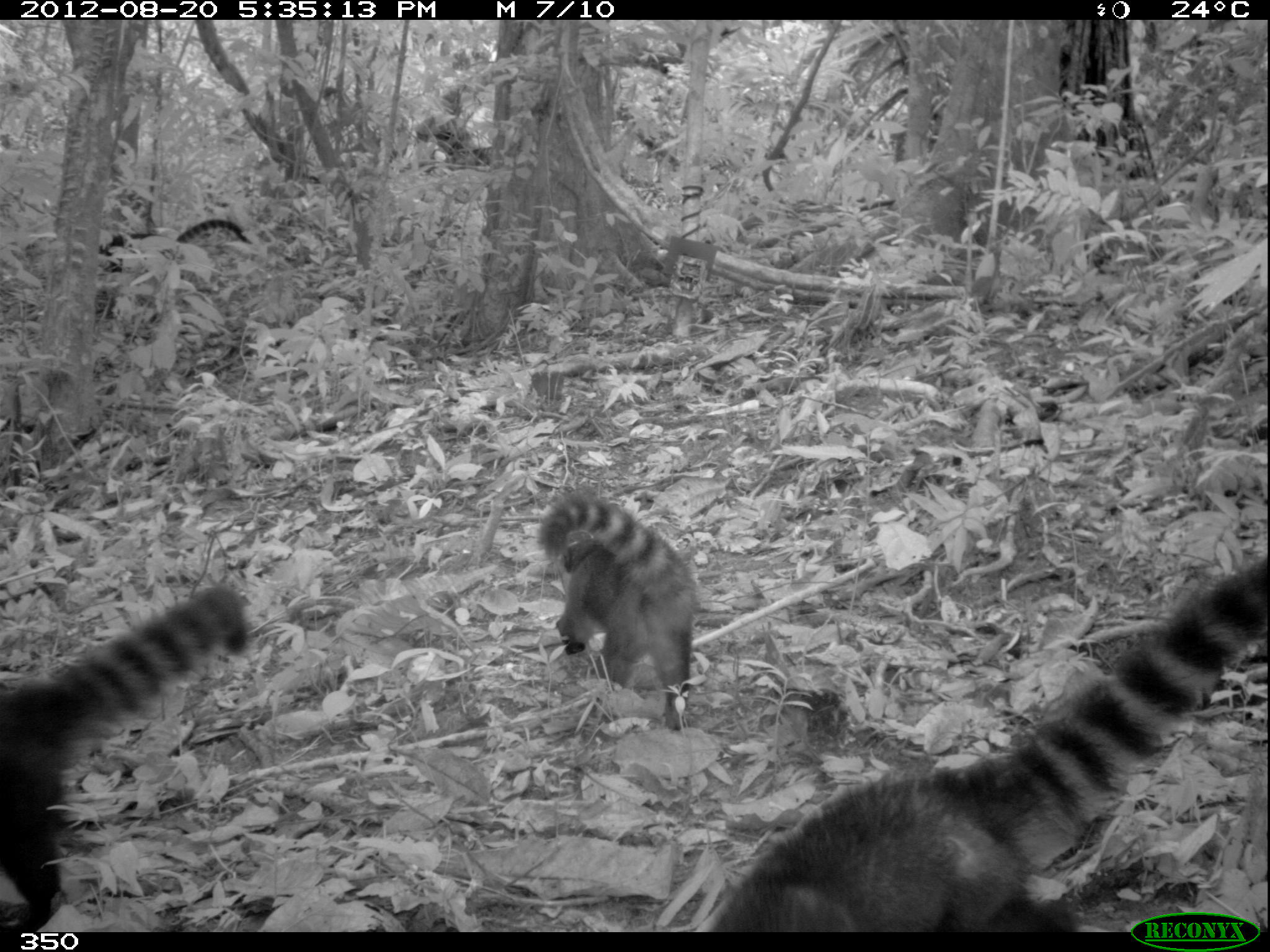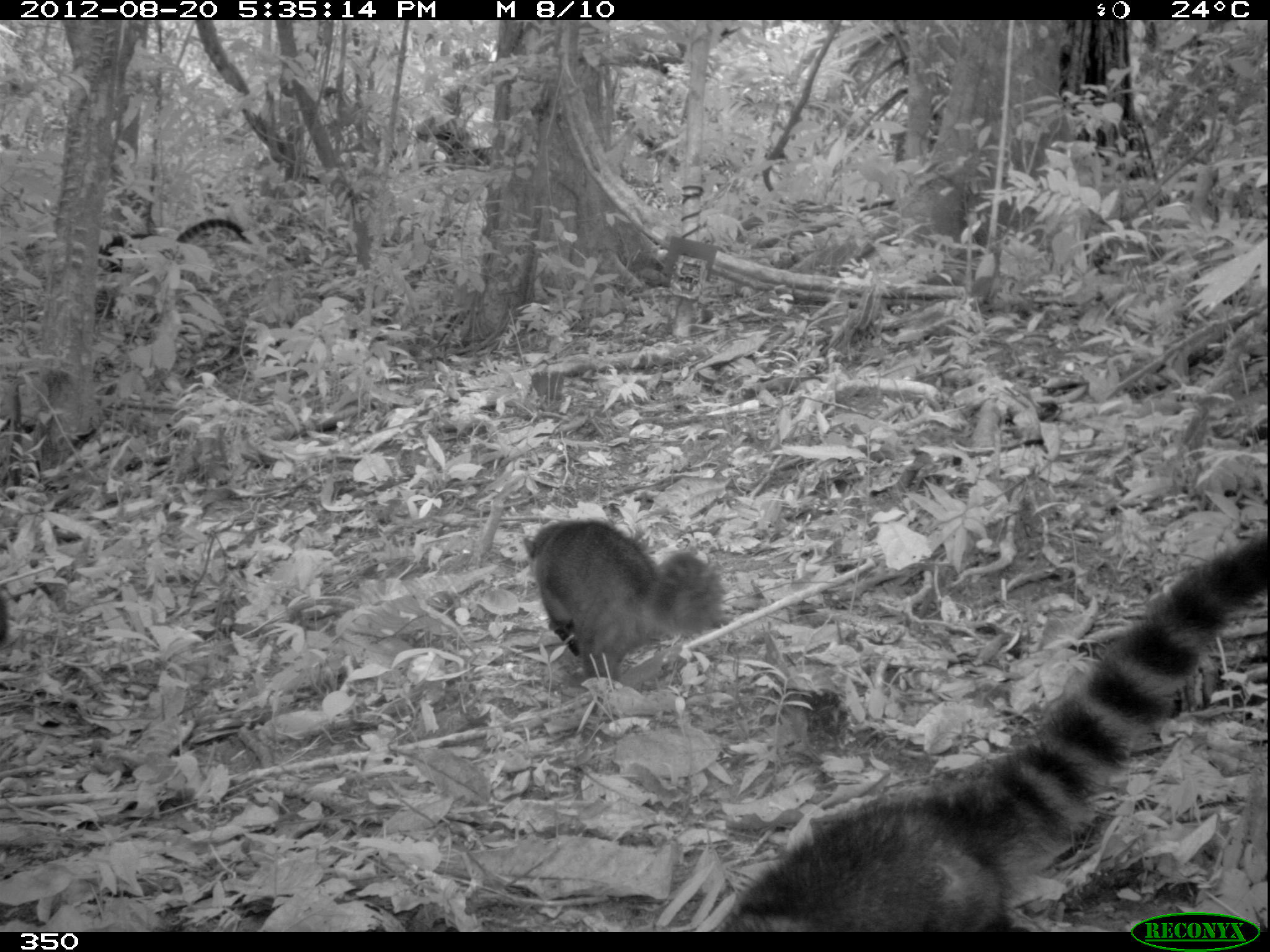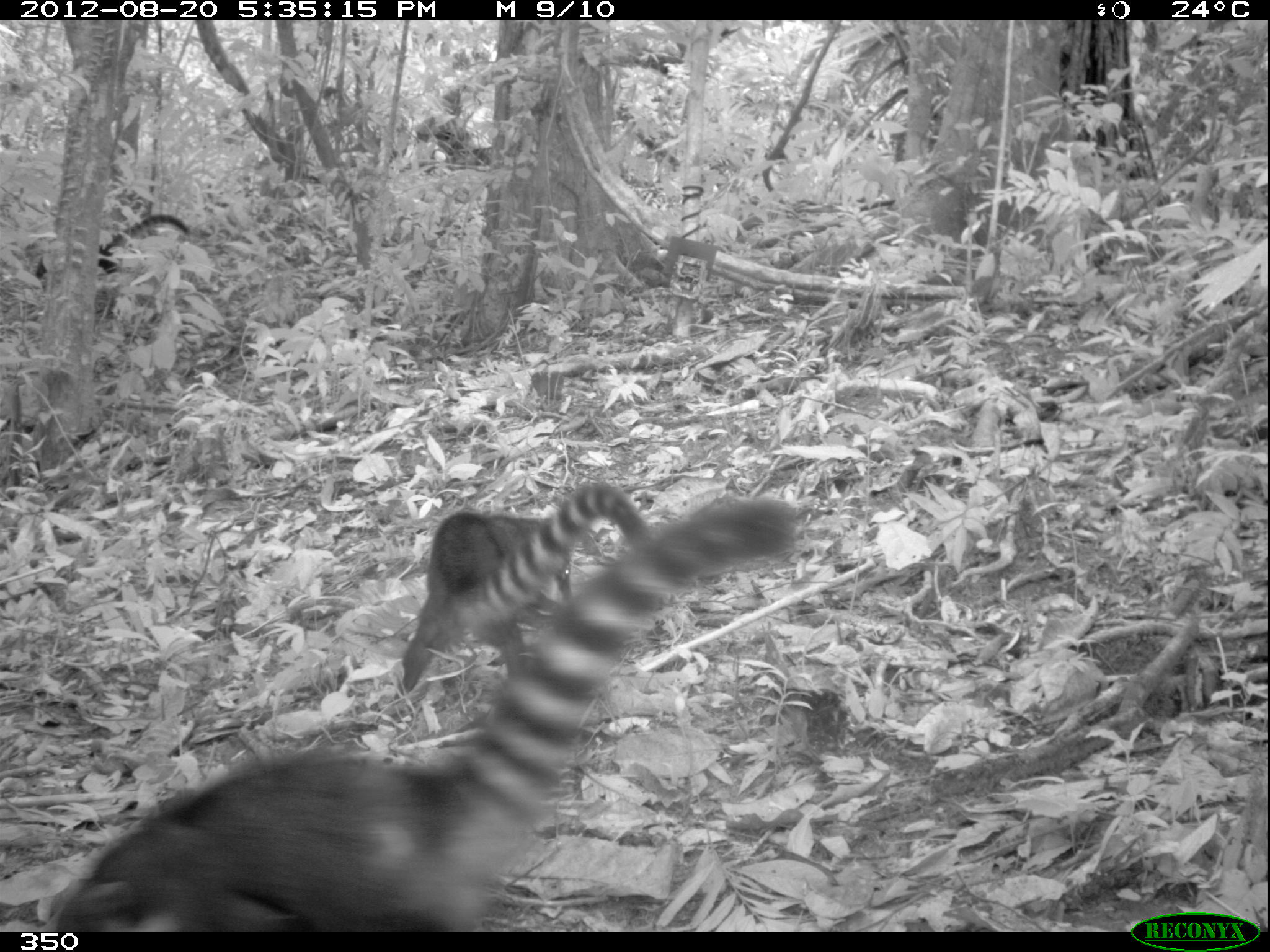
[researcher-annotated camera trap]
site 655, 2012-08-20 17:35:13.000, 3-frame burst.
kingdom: Animalia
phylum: Chordata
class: Mammalia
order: Carnivora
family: Procyonidae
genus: Nasua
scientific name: Nasua nasua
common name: south american coati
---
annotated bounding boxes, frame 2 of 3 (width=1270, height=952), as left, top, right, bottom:
nasua nasua: 708, 530, 1269, 931; 521, 522, 722, 689; 96, 219, 246, 316; 0, 596, 7, 640